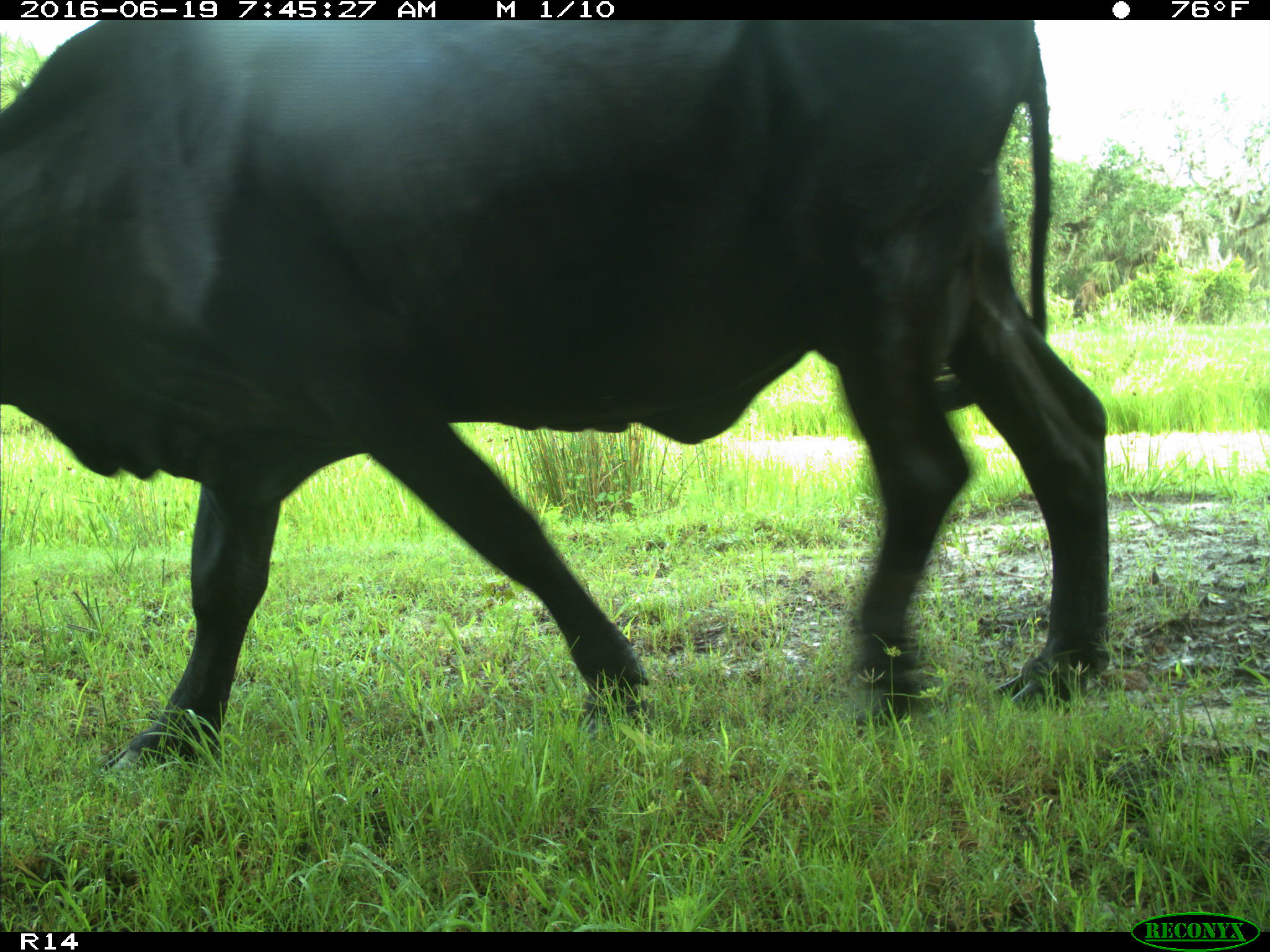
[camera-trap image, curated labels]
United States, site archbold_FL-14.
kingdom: Animalia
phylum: Chordata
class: Mammalia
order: Artiodactyla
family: Bovidae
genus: Bos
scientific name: Bos taurus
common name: domestic cow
Bos taurus (domestic cow).